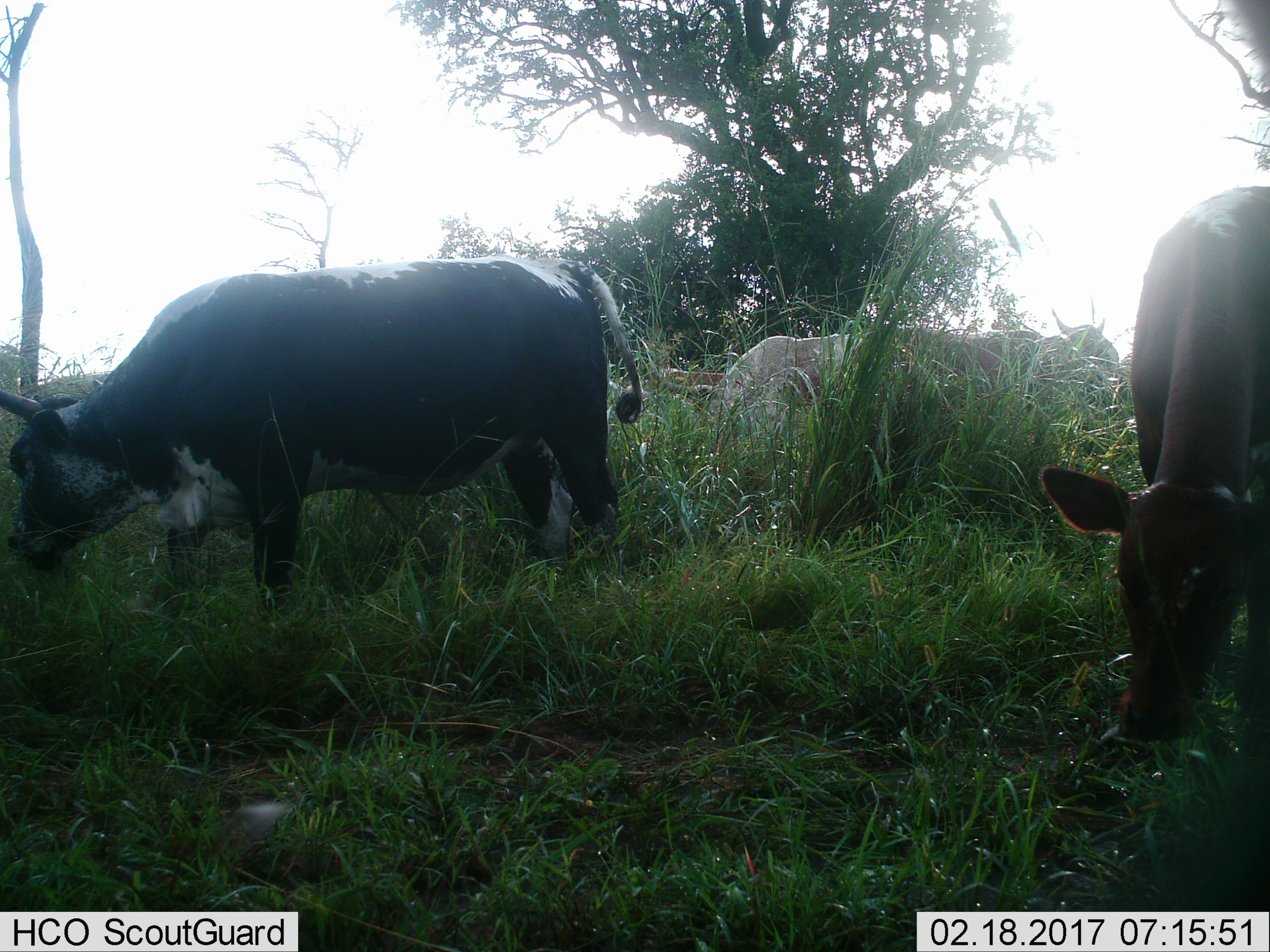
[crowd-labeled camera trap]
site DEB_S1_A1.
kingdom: Animalia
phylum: Chordata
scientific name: Vertebrata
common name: domestic animal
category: domesticanimal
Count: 6.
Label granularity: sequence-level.